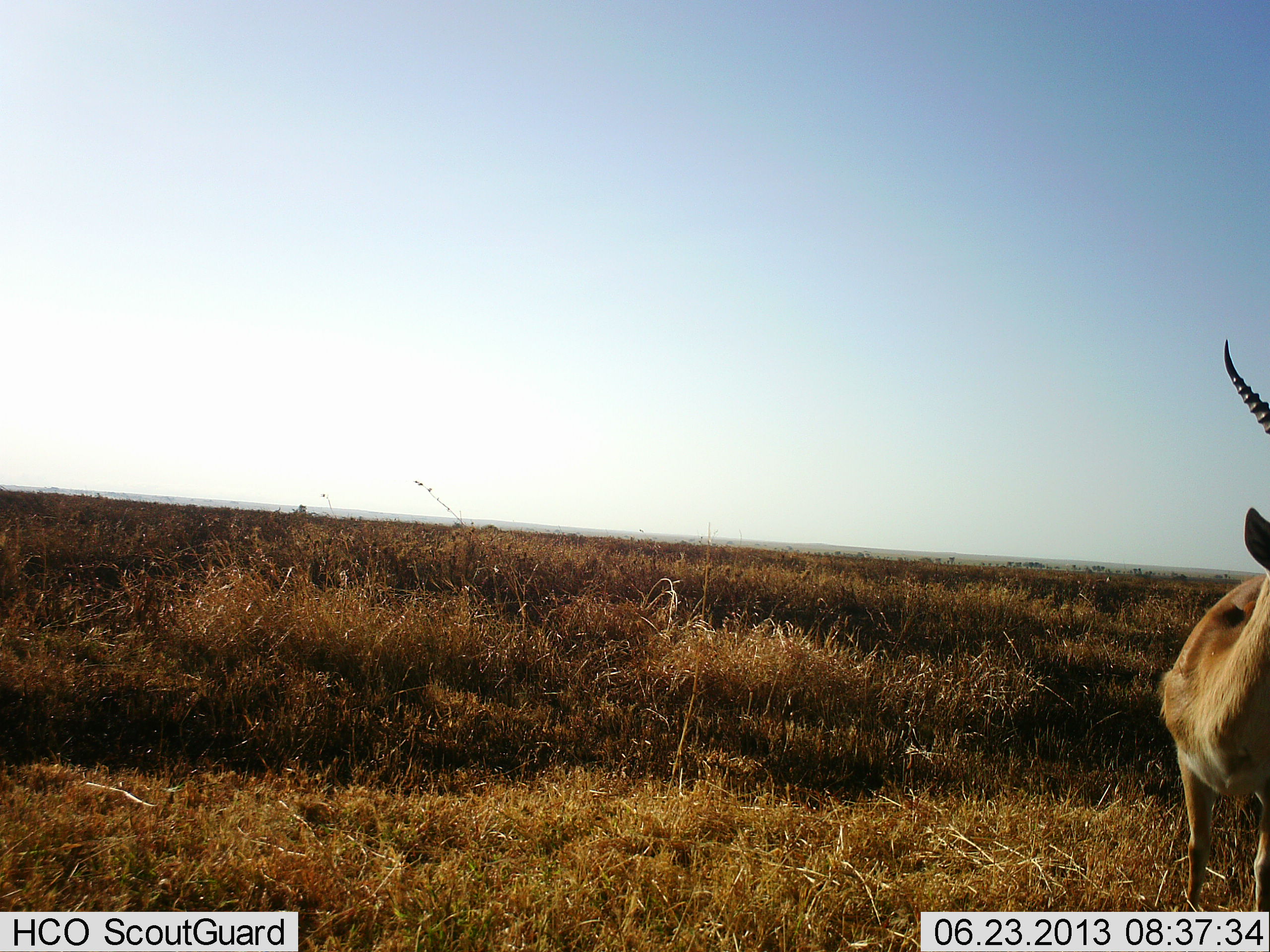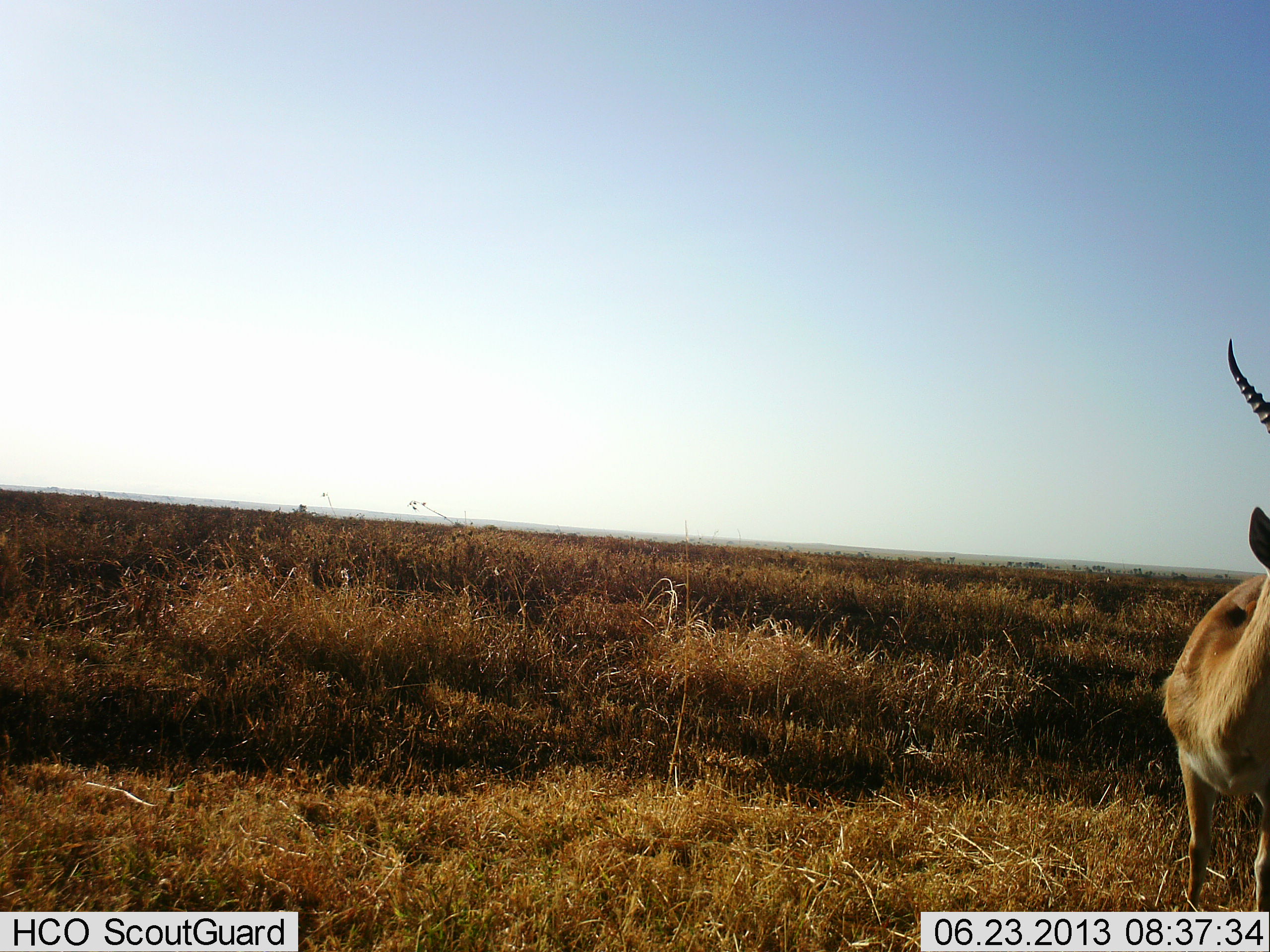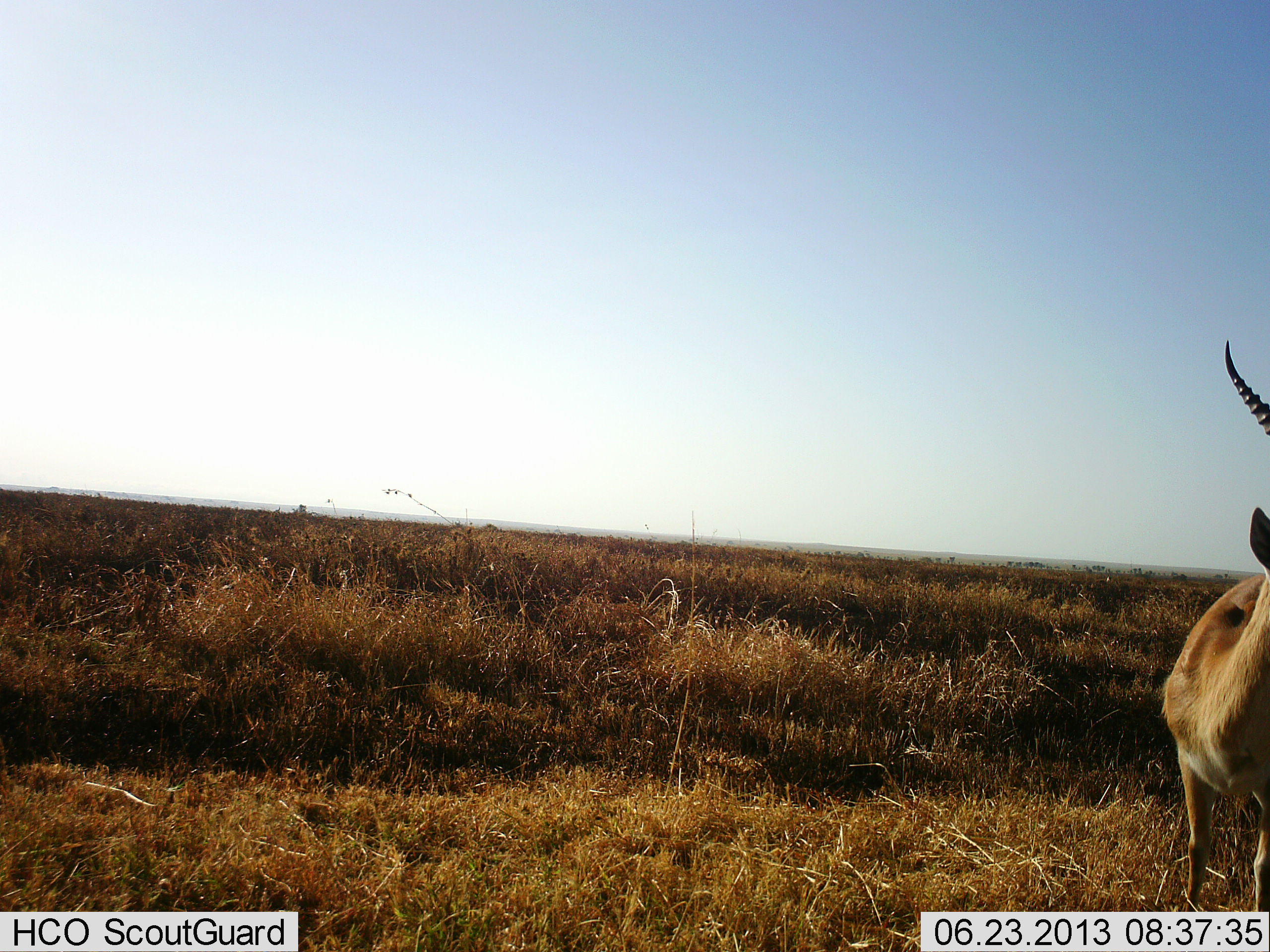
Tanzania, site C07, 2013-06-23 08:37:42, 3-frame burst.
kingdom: Animalia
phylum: Chordata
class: Mammalia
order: Artiodactyla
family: Bovidae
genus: Nanger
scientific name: Nanger granti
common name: grant's gazelle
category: gazellegrants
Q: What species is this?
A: Gazellegrants (grant's gazelle) (Nanger granti).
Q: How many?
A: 1.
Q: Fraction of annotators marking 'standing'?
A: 100%.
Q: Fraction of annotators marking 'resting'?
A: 0%.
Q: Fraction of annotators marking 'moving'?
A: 0%.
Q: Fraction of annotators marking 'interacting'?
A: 0%.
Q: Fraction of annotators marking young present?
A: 0%.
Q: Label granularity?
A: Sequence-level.